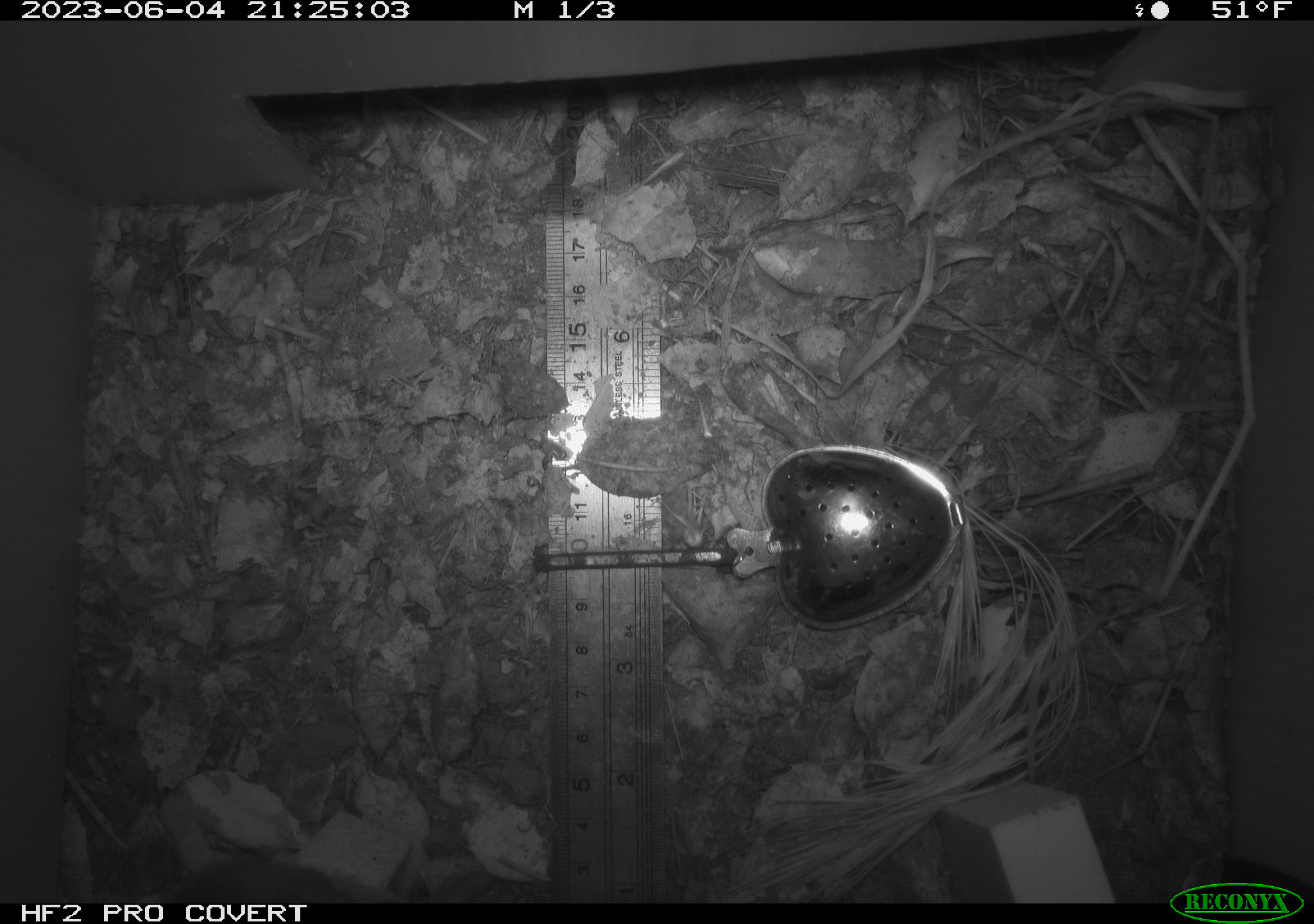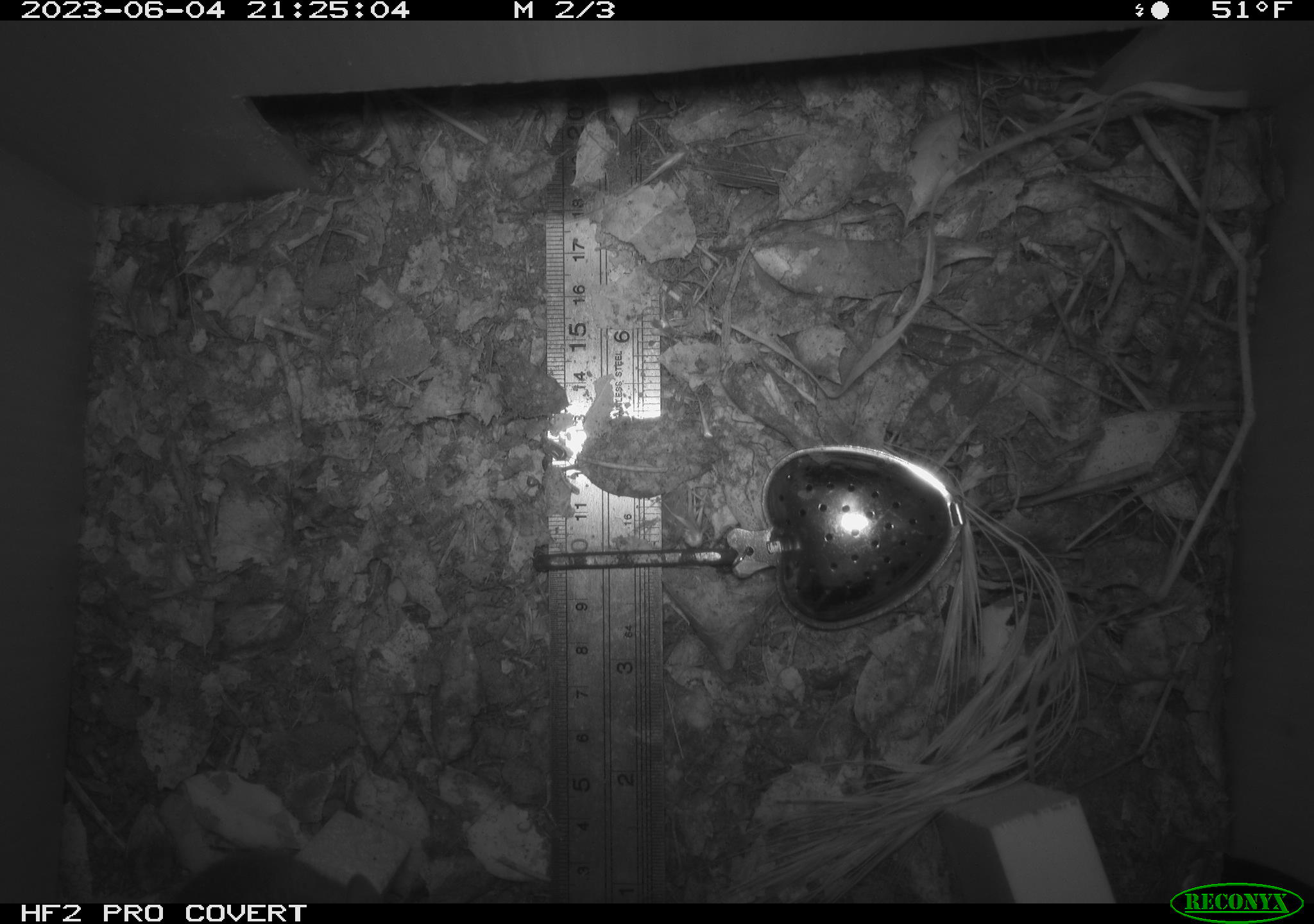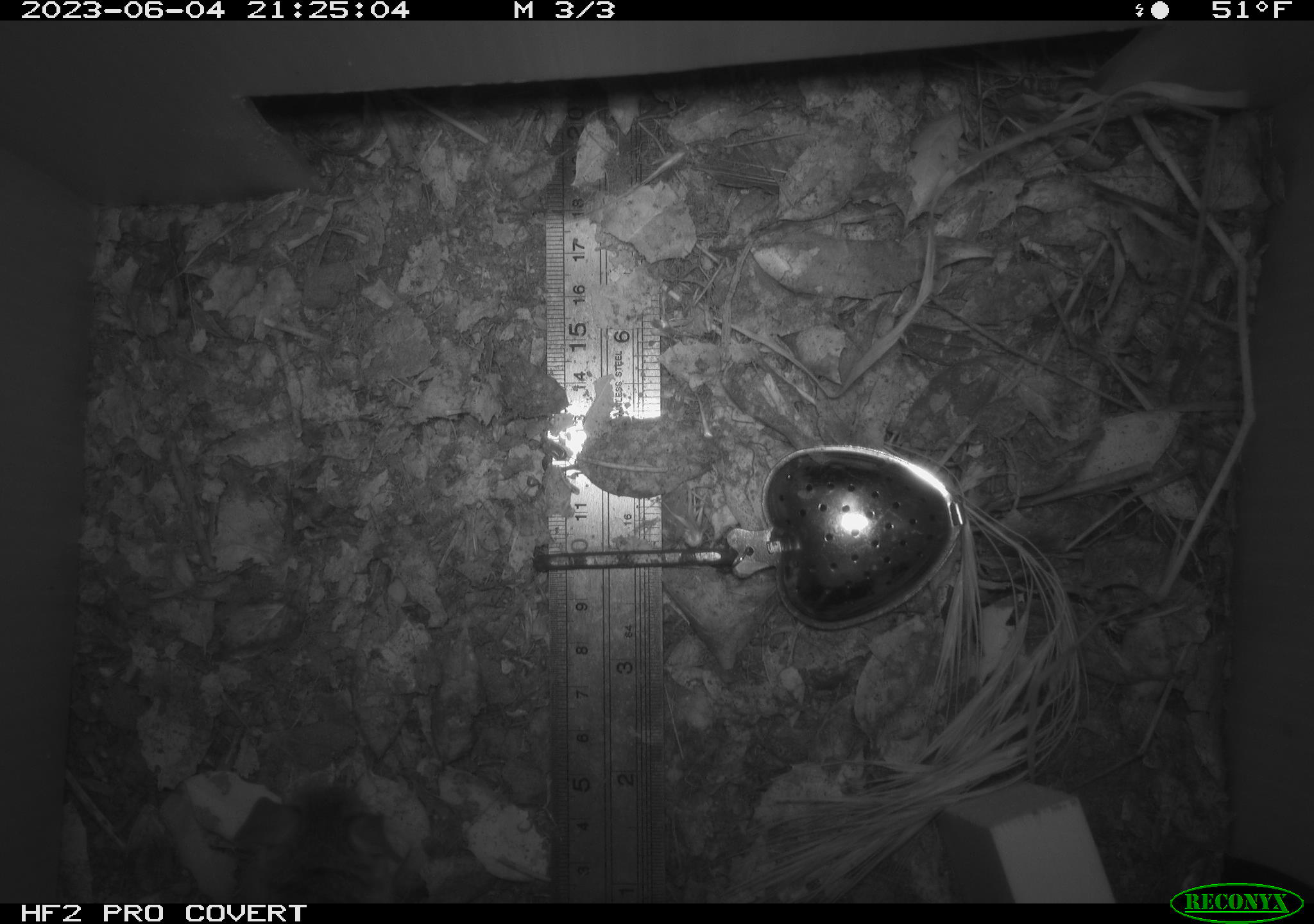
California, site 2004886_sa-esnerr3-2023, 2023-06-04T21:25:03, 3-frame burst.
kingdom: Animalia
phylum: Chordata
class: Mammalia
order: Rodentia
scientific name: Rodentia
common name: mouse species